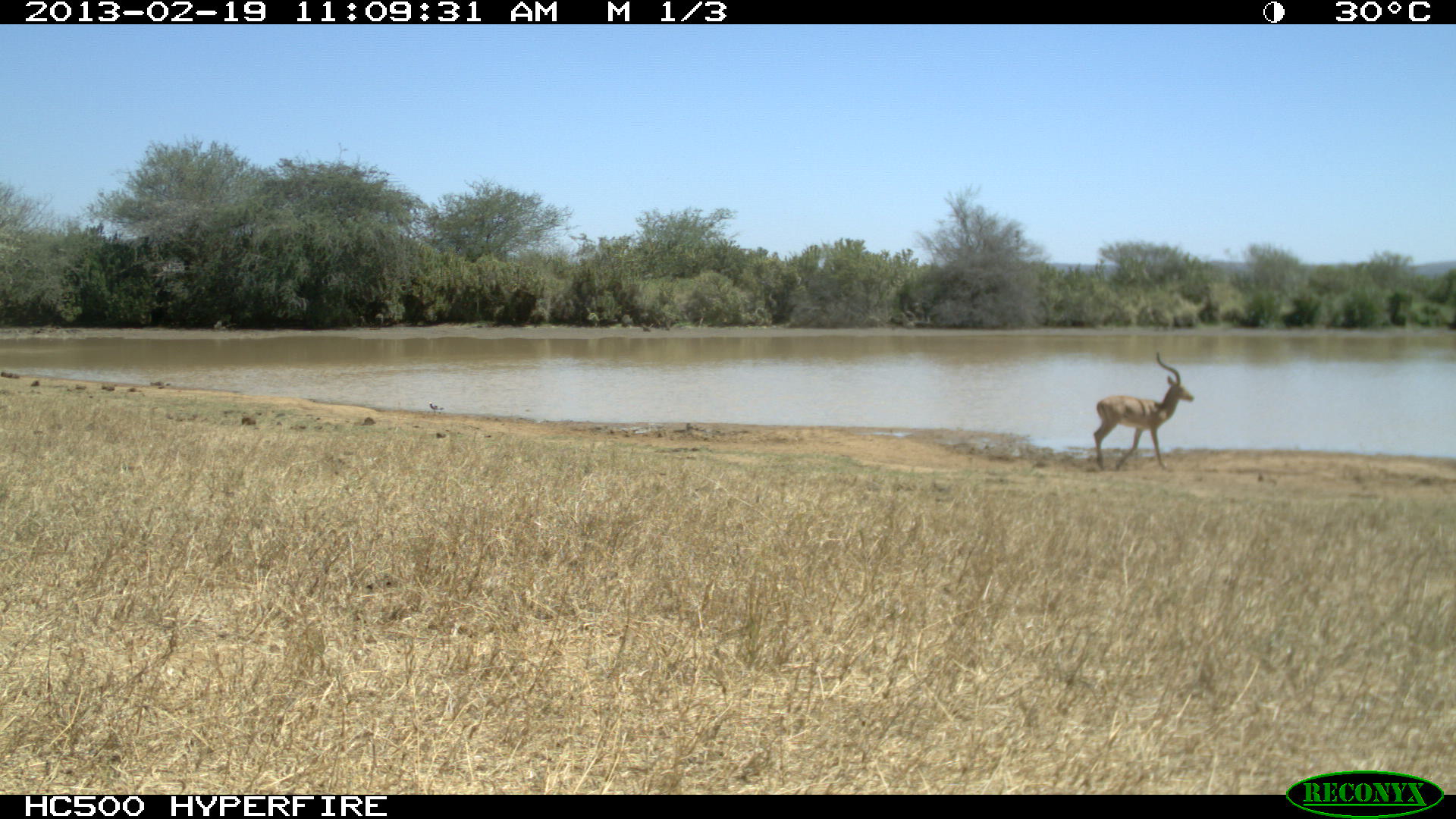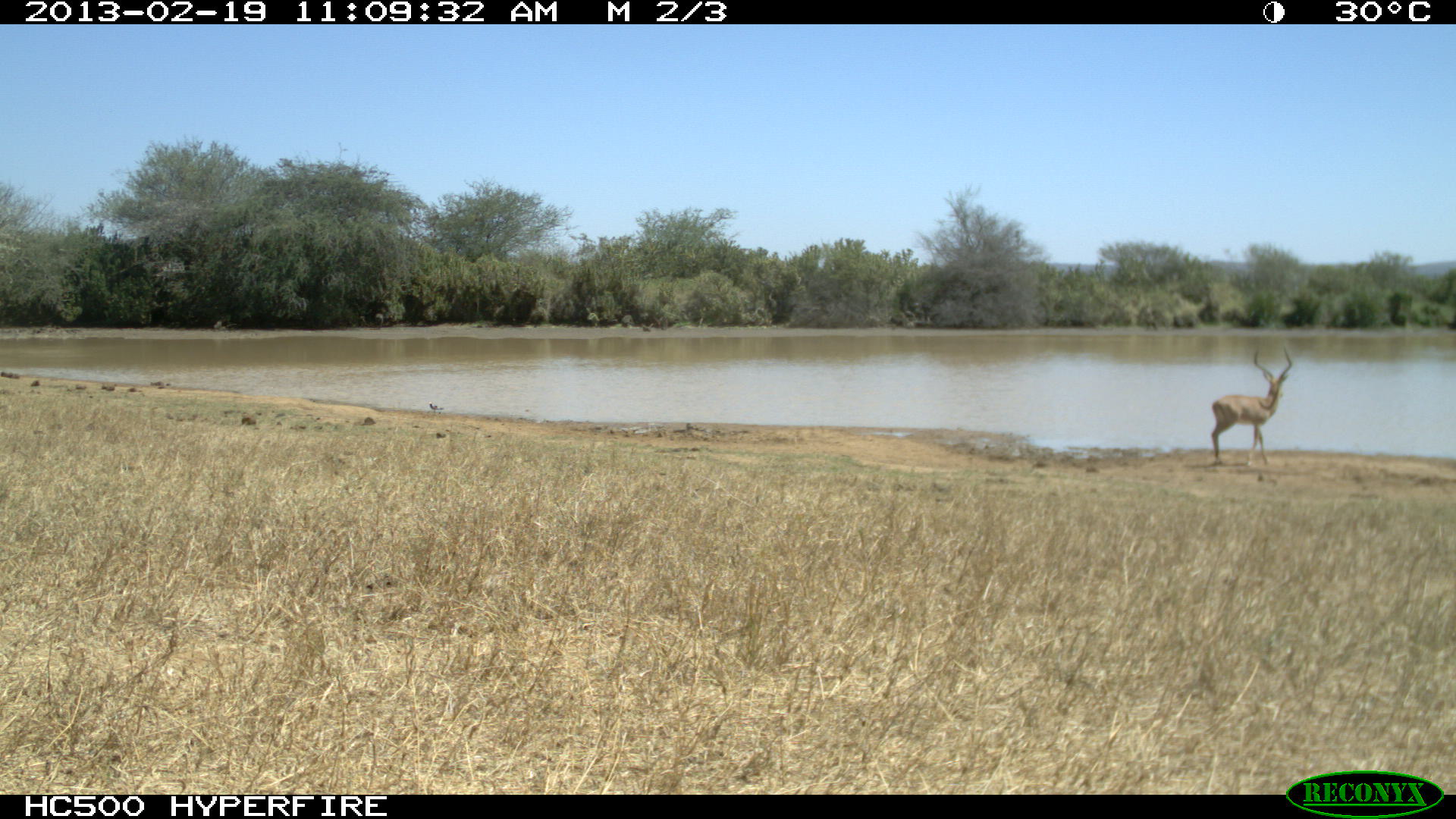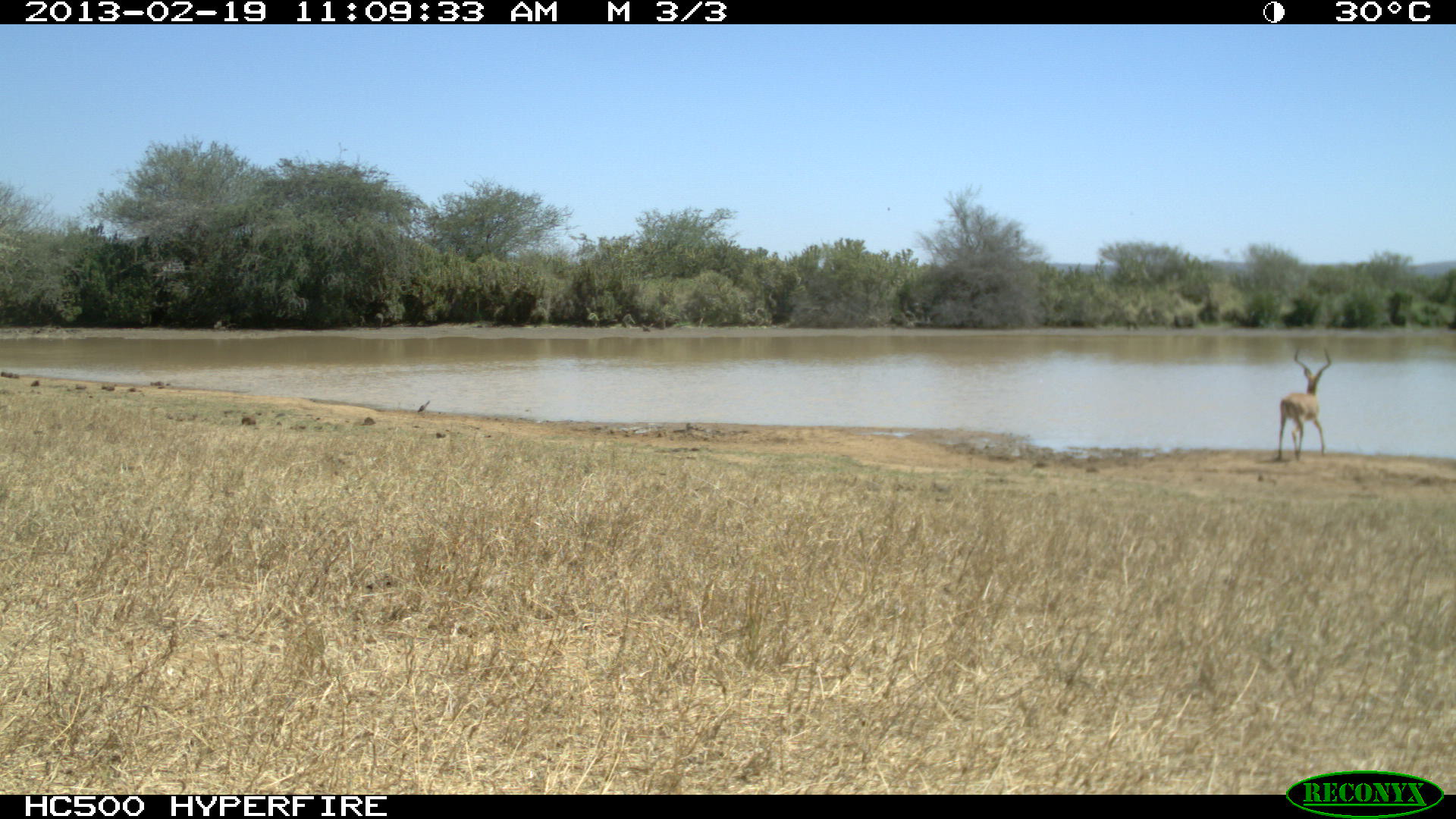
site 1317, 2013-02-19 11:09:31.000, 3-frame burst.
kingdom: Animalia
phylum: Chordata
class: Mammalia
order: Artiodactyla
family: Bovidae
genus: Aepyceros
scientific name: Aepyceros melampus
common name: impala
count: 1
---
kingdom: Animalia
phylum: Chordata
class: Mammalia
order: Proboscidea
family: Elephantidae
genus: Loxodonta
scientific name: Loxodonta africana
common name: african bush elephant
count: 1